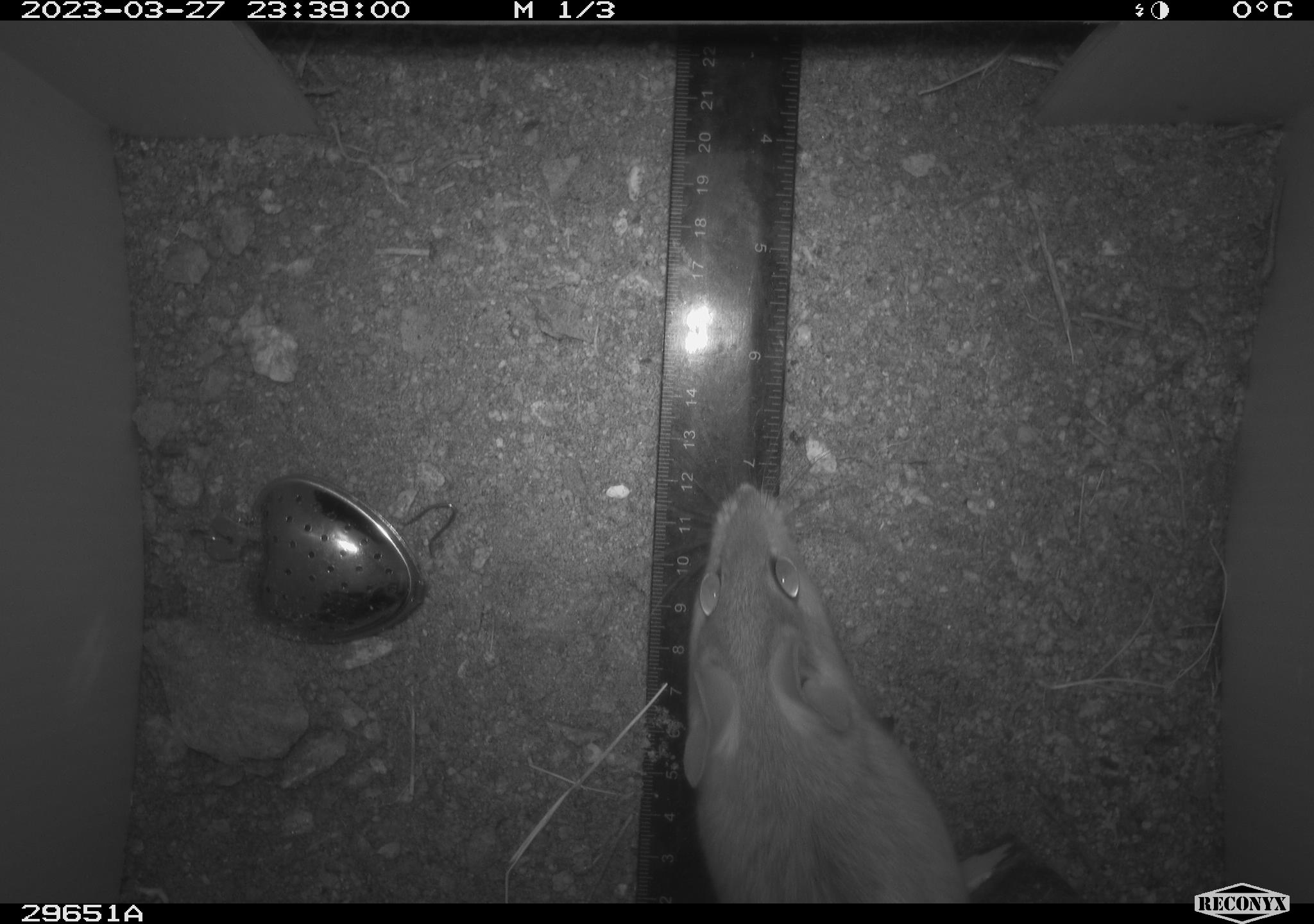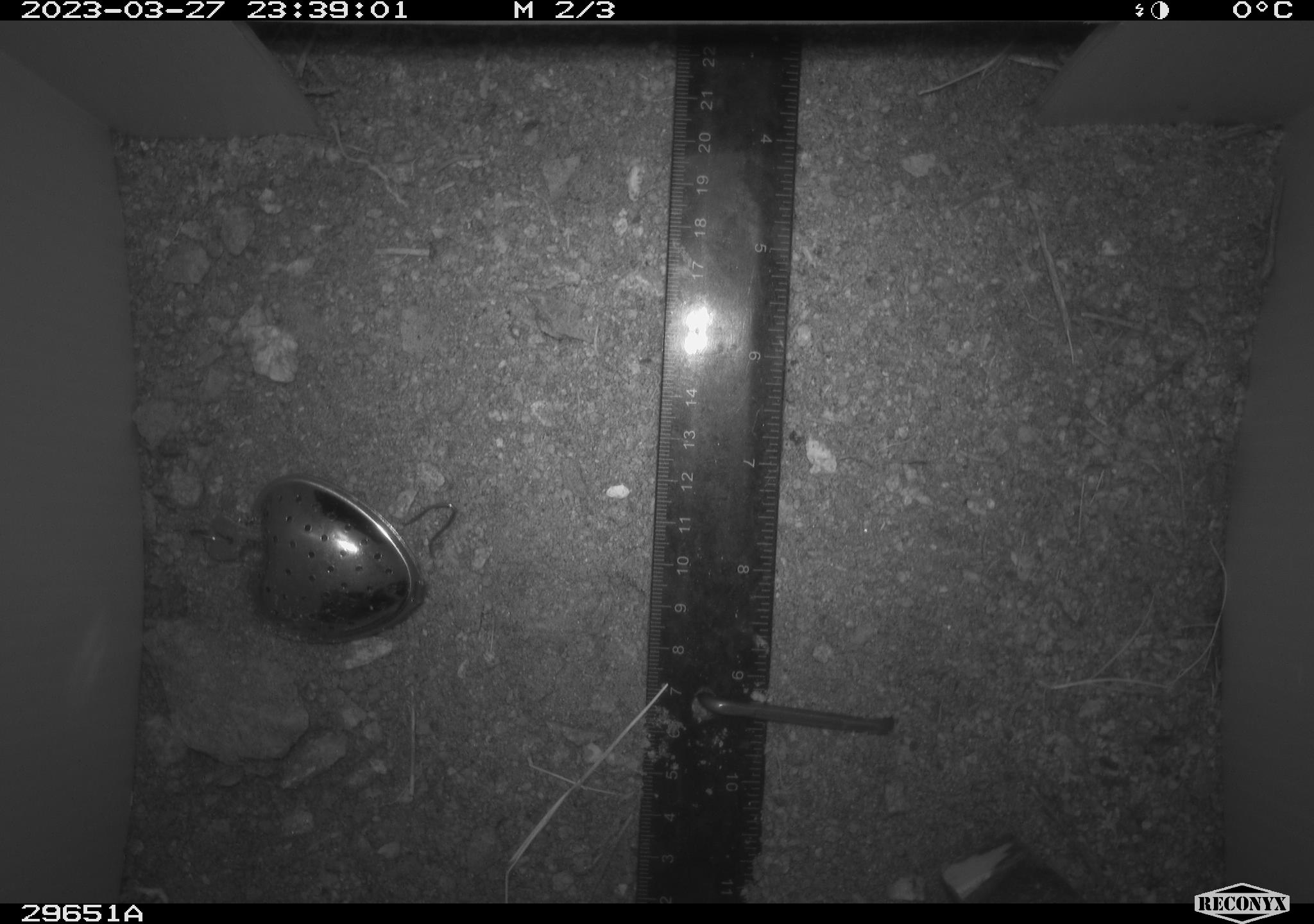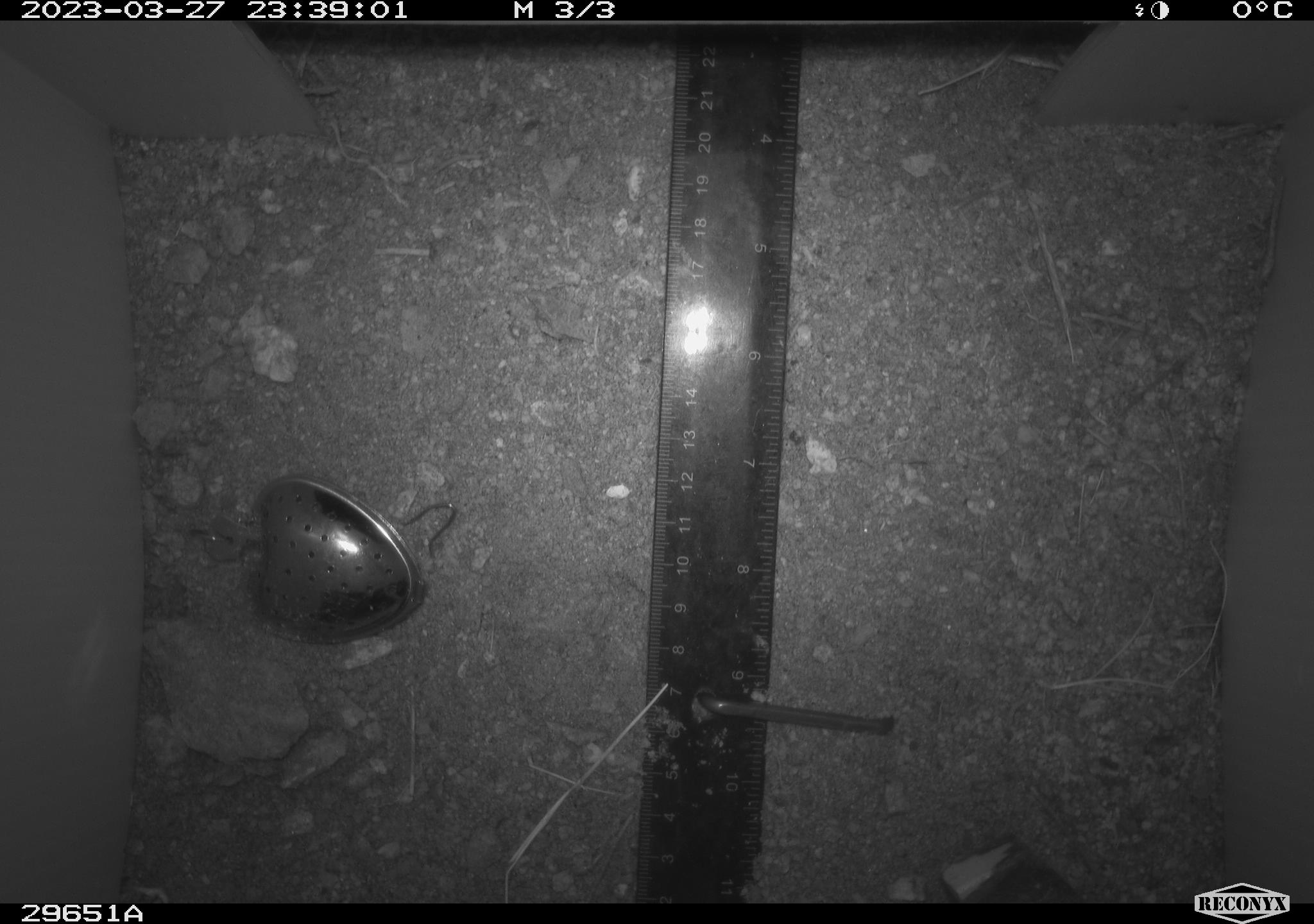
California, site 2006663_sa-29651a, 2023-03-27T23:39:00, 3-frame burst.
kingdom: Animalia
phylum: Chordata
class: Mammalia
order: Rodentia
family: Cricetidae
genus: Neotoma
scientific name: Neotoma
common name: pack rat or woodrat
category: neotoma species